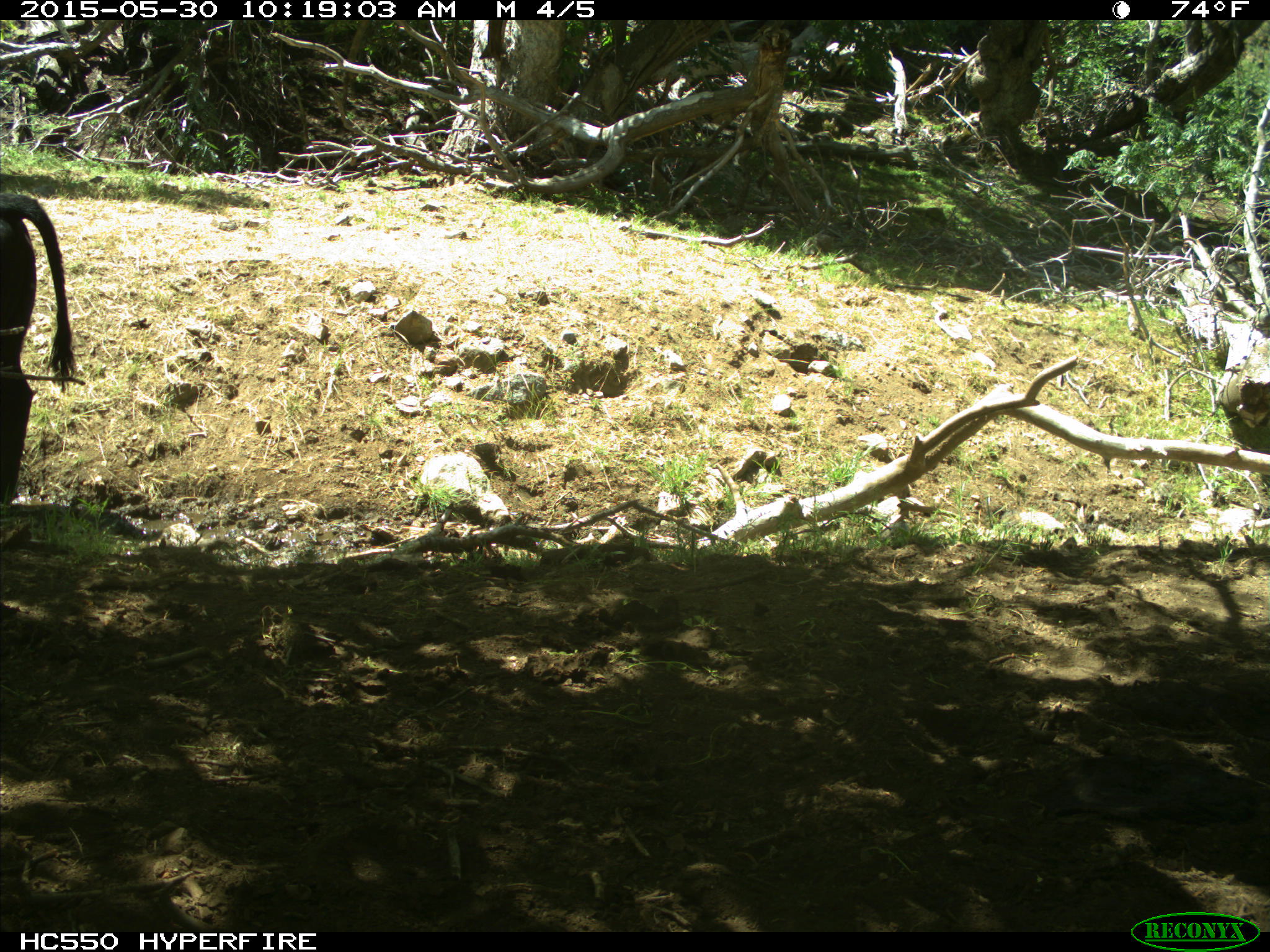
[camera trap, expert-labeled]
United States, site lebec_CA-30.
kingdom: Animalia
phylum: Chordata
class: Mammalia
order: Artiodactyla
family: Bovidae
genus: Bos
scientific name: Bos taurus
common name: domestic cow